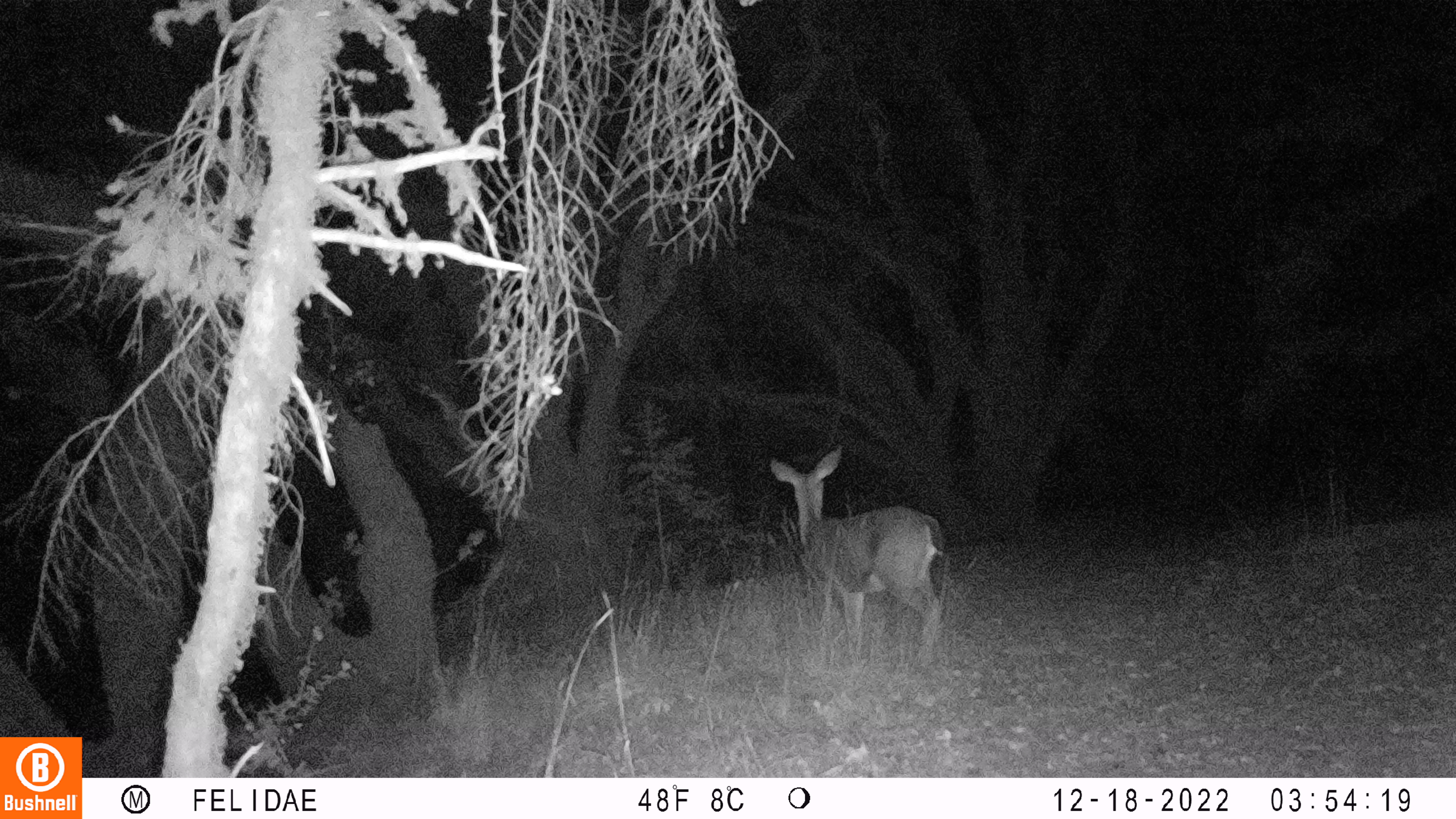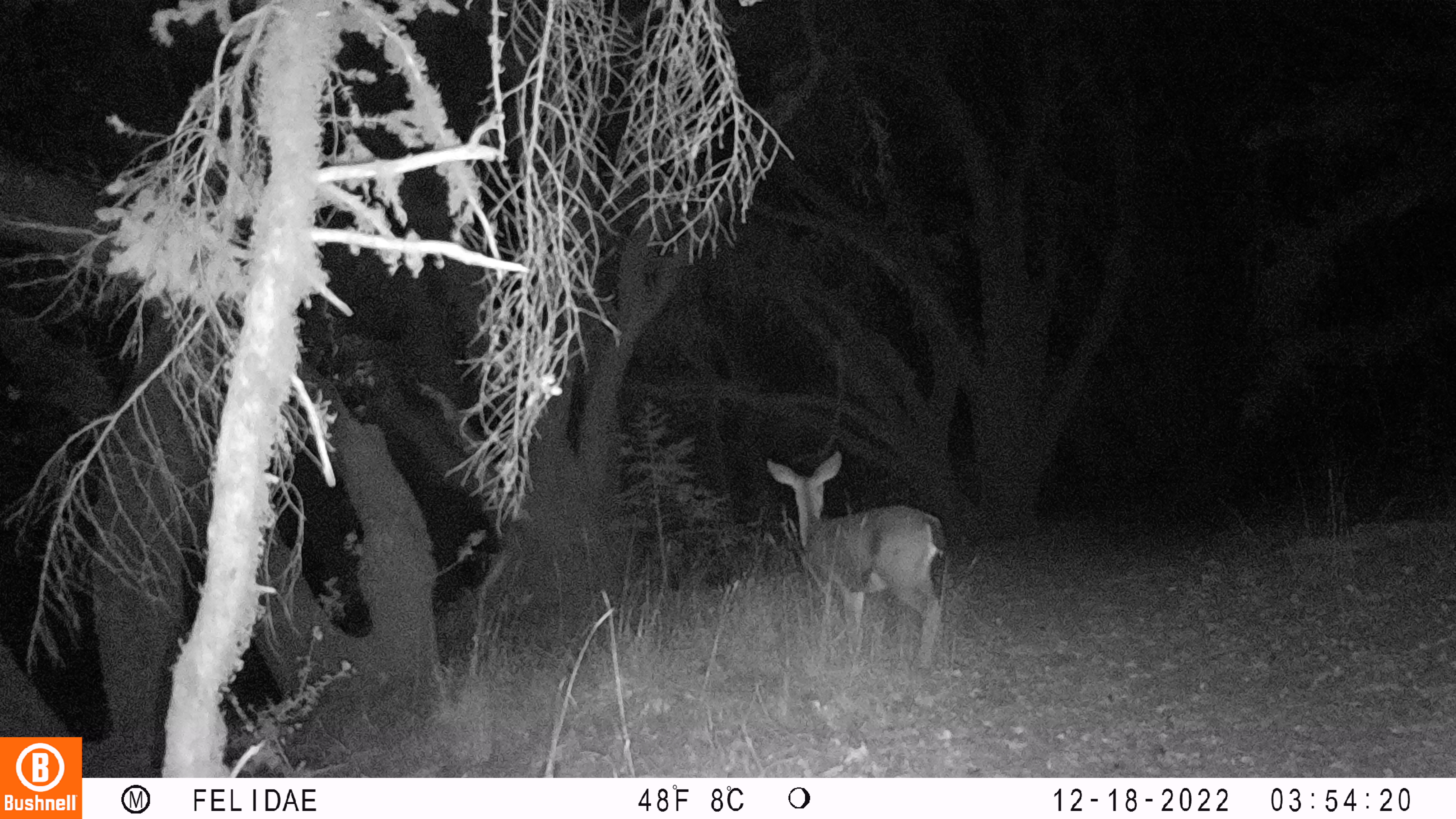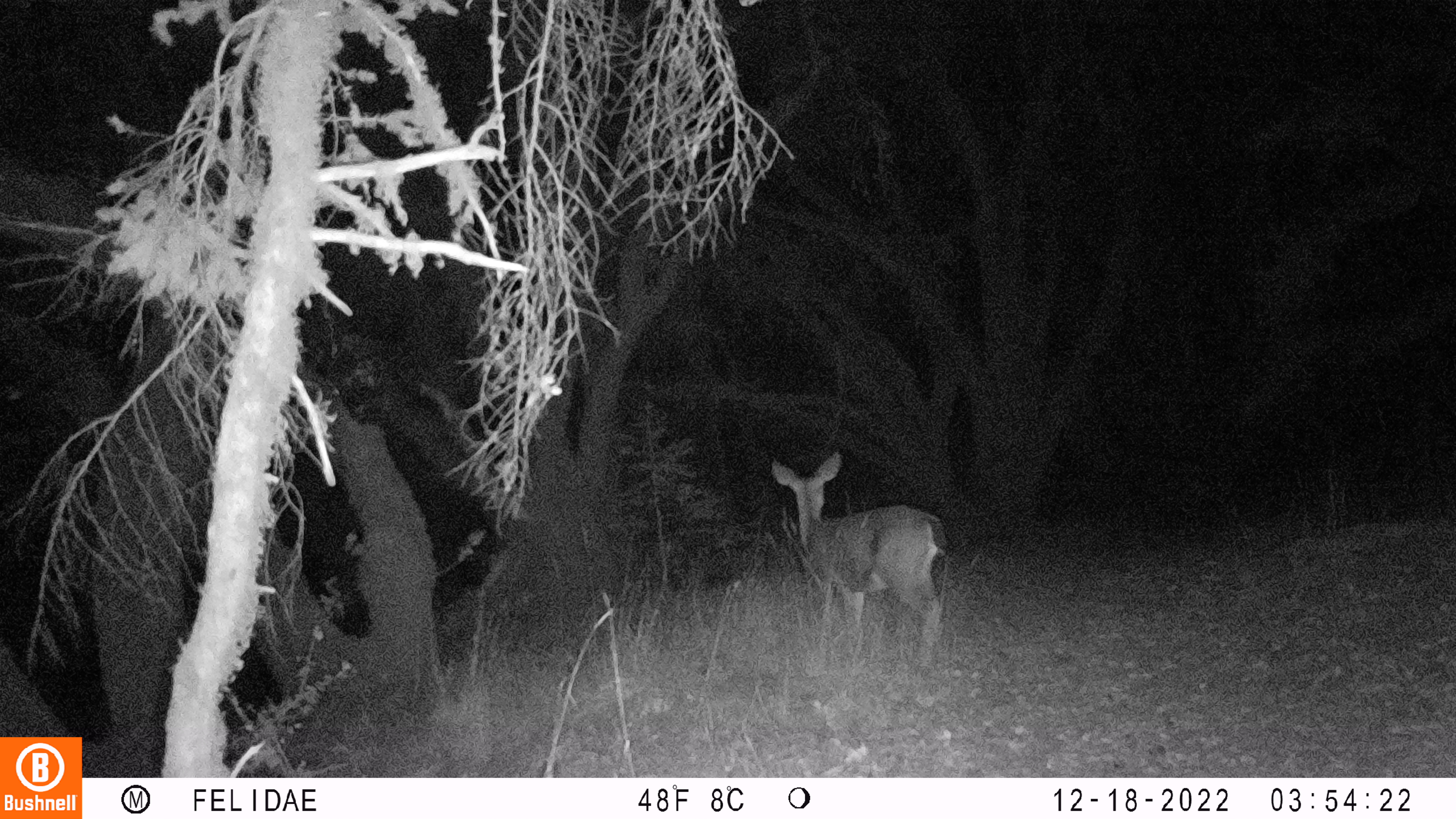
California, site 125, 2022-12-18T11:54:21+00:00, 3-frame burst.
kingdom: Animalia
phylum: Chordata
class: Mammalia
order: Artiodactyla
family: Cervidae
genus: Odocoileus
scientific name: Odocoileus hemionus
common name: mule deer